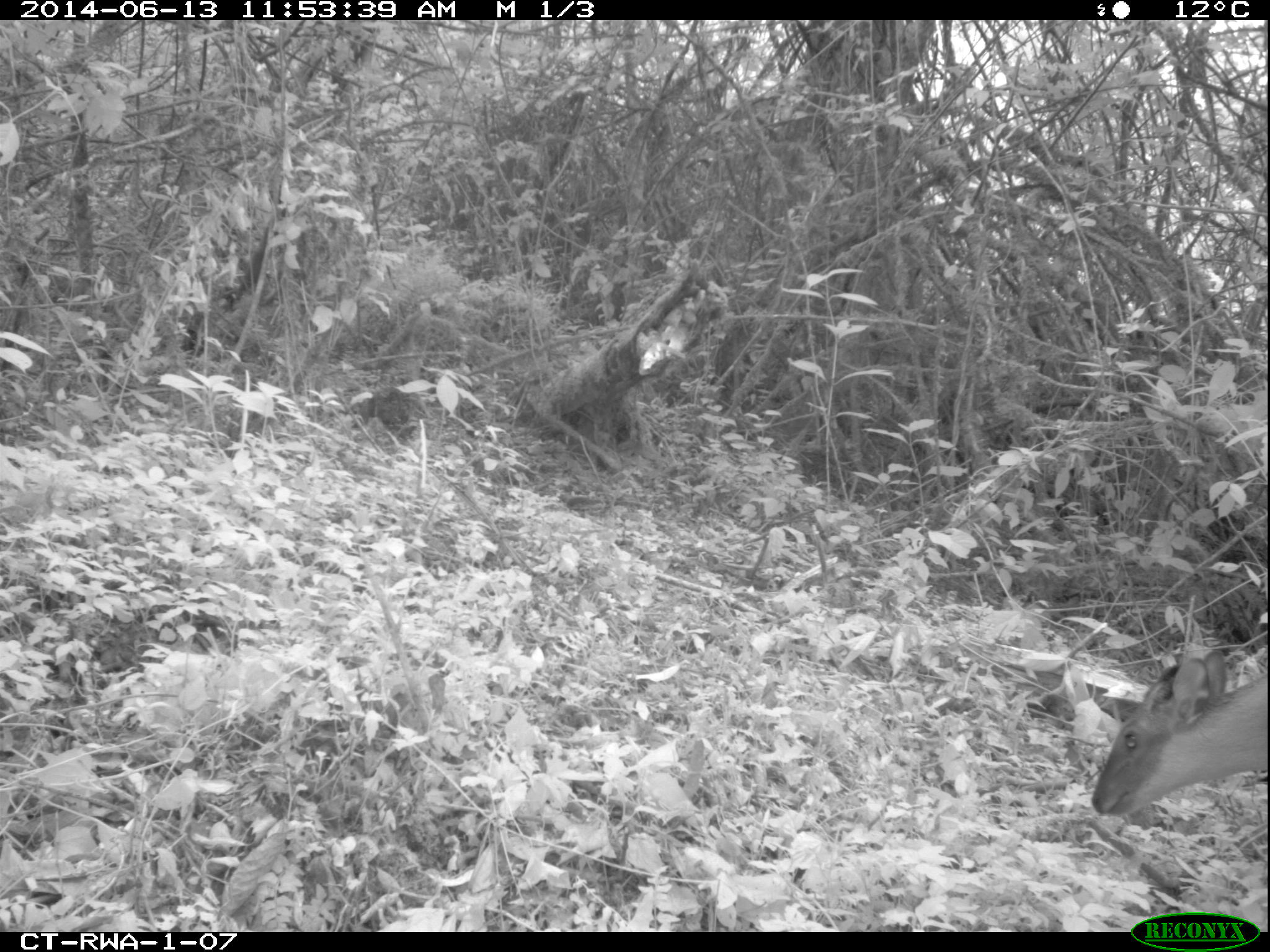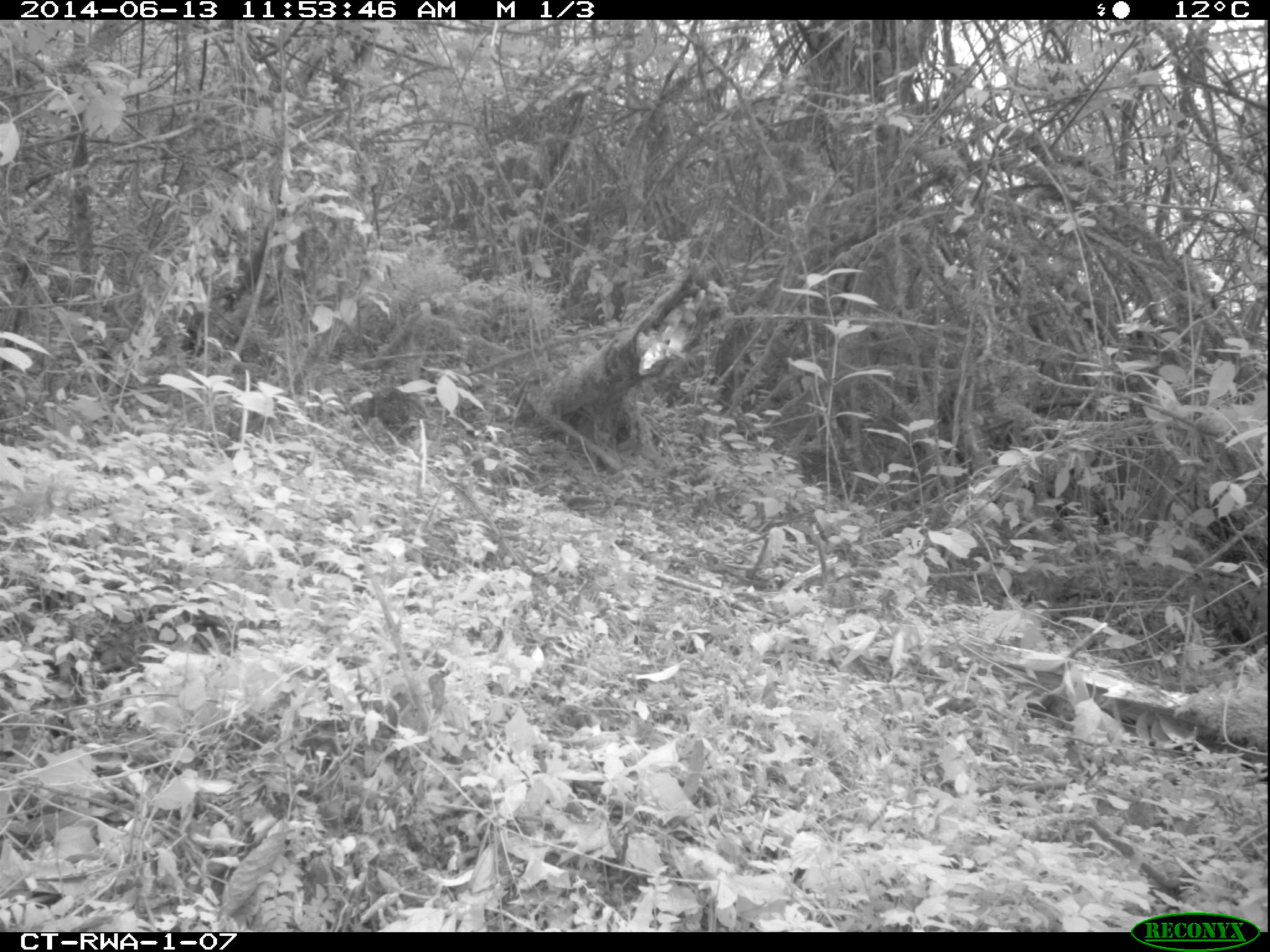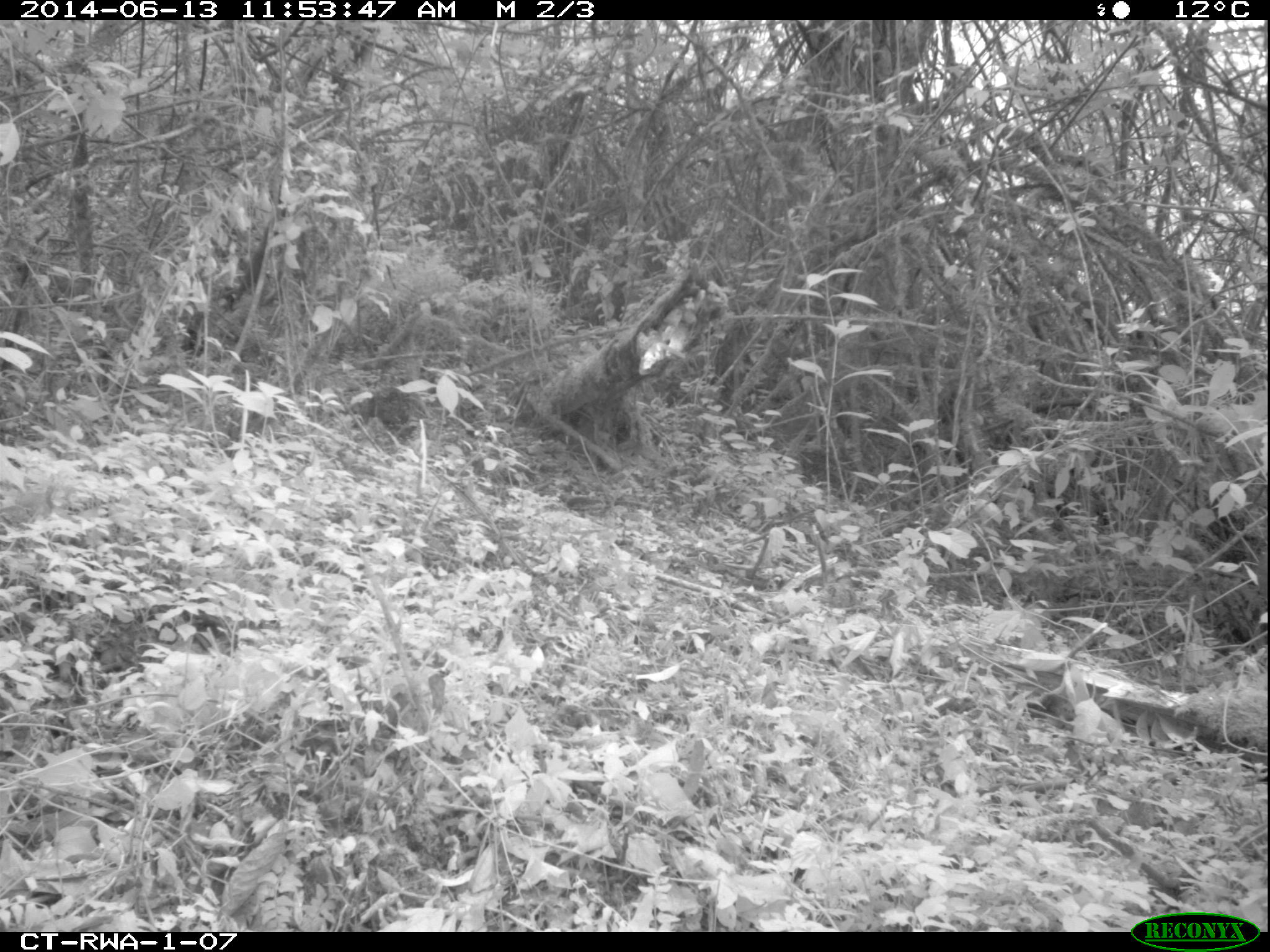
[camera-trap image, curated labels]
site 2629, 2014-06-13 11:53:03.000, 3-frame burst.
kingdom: Animalia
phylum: Chordata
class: Mammalia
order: Artiodactyla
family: Bovidae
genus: Cephalophus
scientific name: Cephalophus nigrifrons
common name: black-fronted duiker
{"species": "Cephalophus nigrifrons (black-fronted duiker)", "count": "1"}